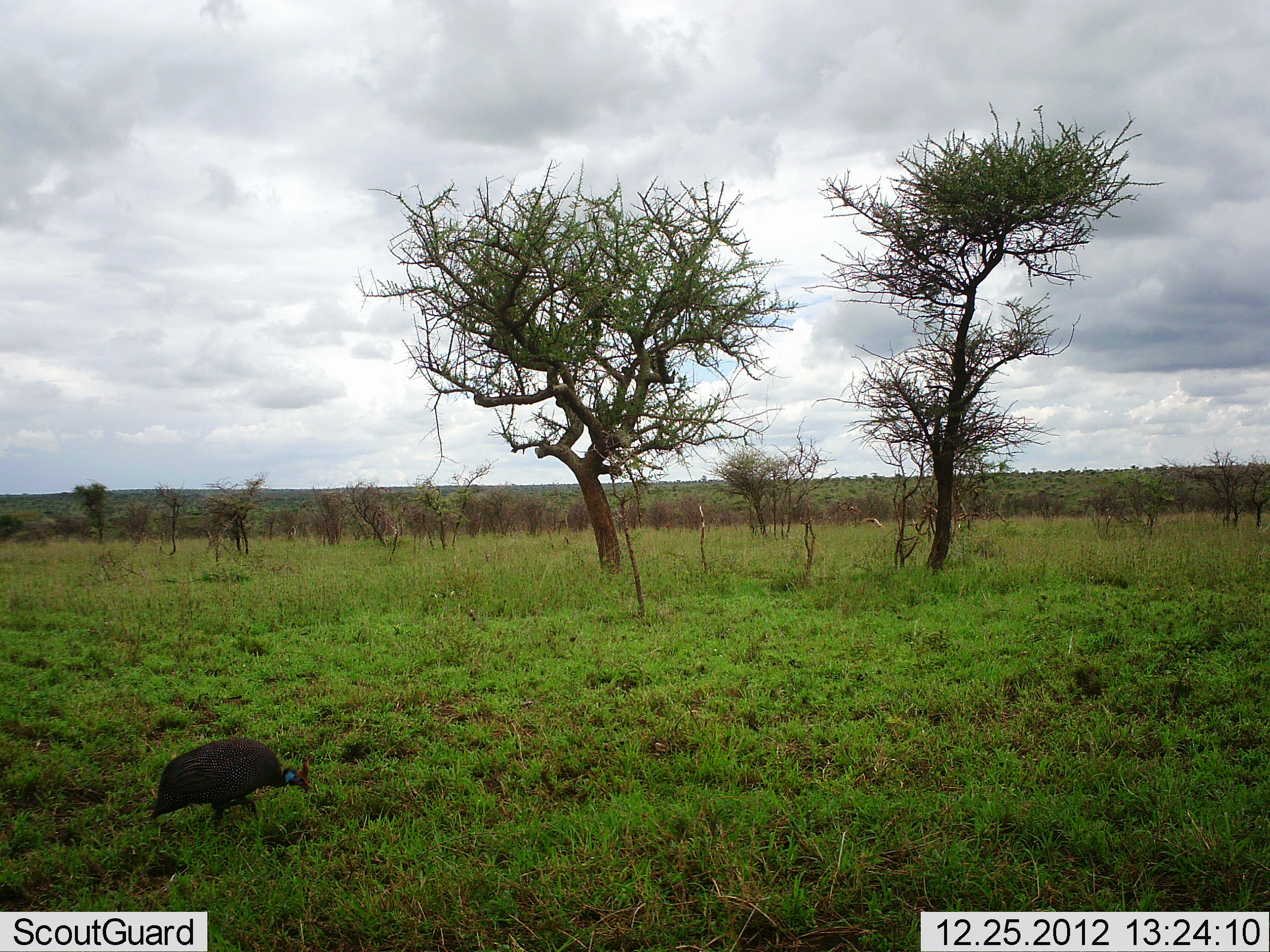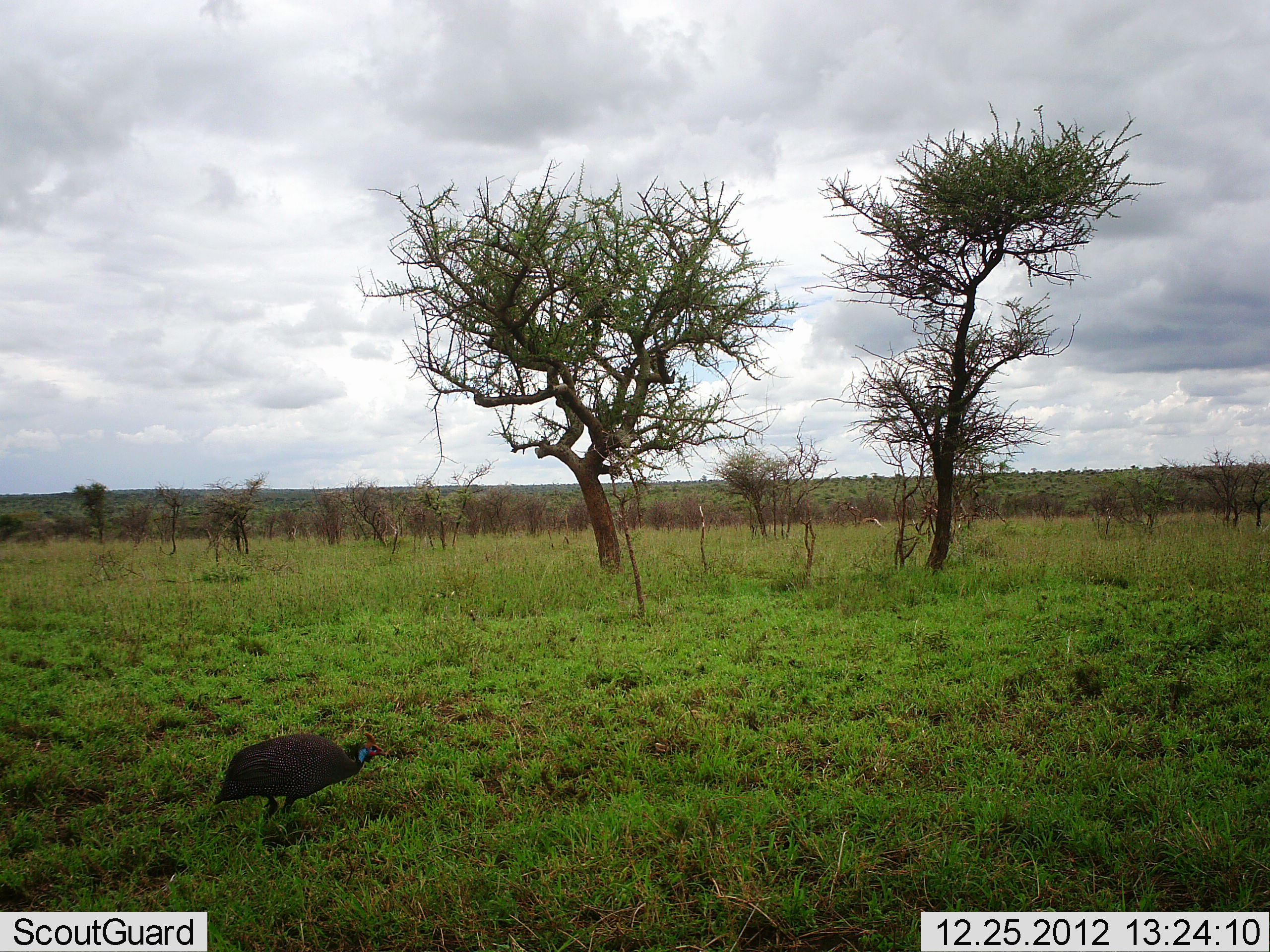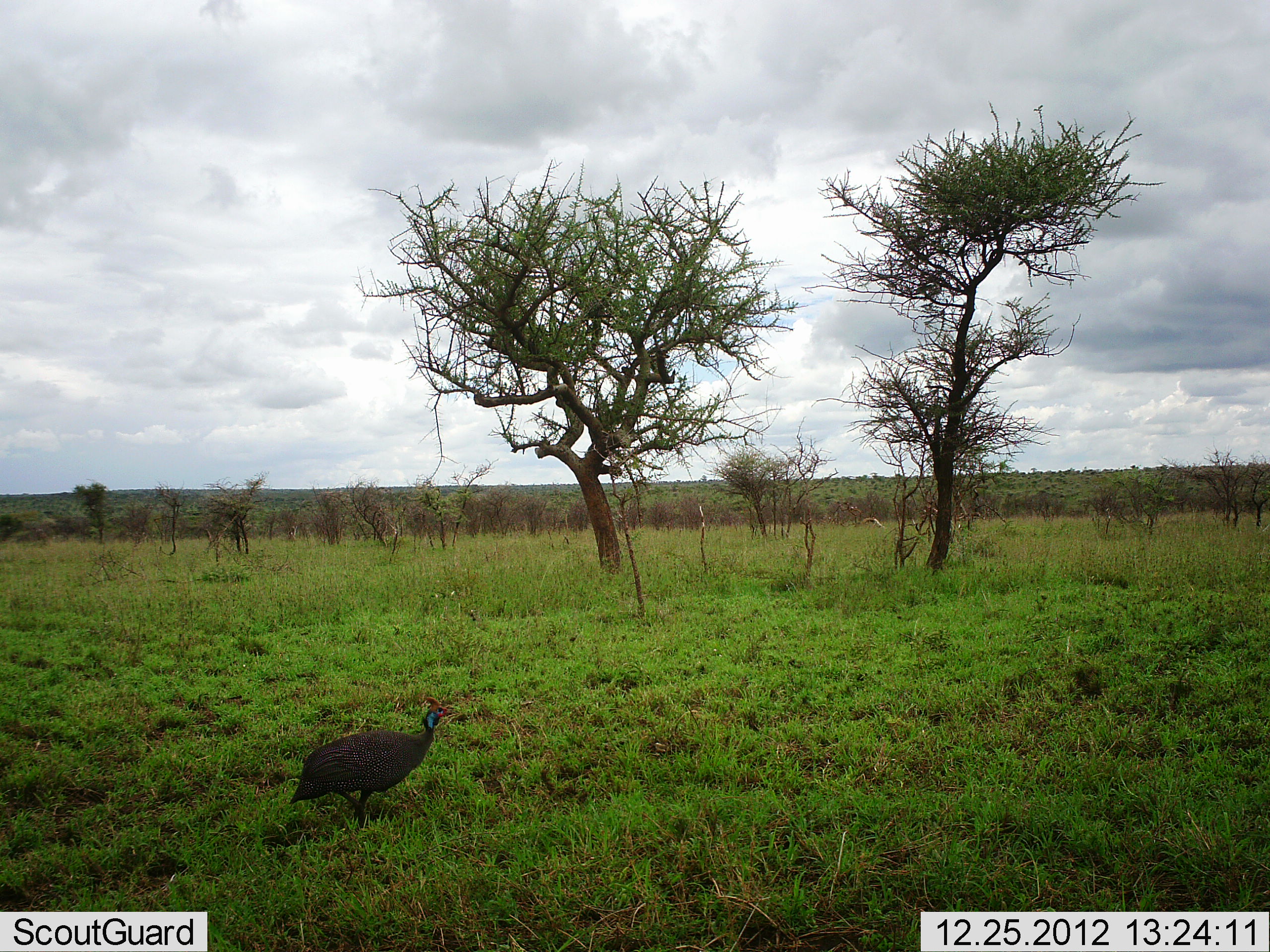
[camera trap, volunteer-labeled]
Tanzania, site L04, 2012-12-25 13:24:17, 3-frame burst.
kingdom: Animalia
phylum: Chordata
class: Aves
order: Galliformes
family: Numididae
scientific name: Numididae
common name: guinea fowl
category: guineafowl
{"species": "guineafowl (guinea fowl) (Numididae)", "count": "1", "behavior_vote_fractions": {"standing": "8%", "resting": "0%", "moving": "96%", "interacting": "0%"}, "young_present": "0%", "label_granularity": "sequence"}